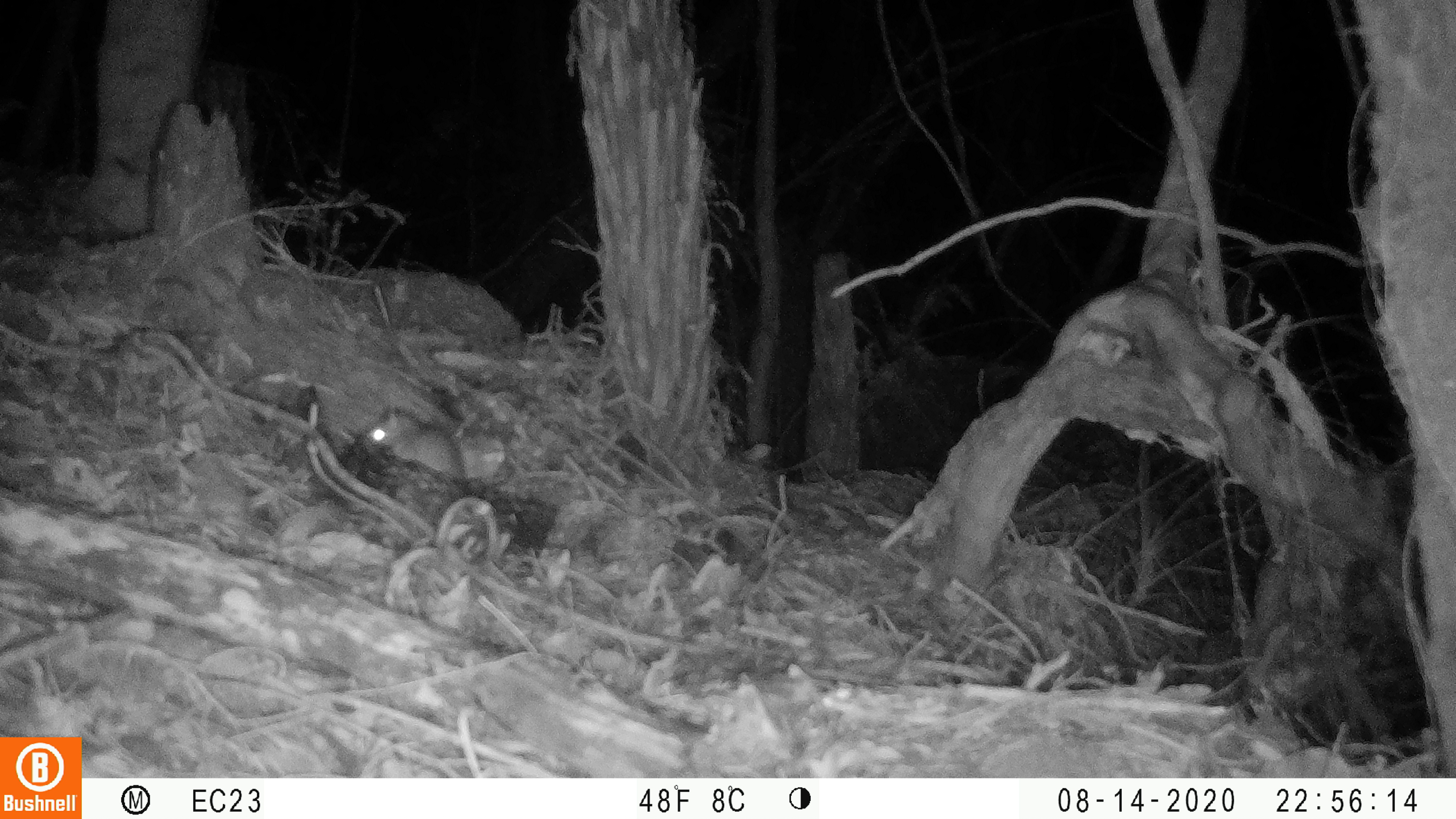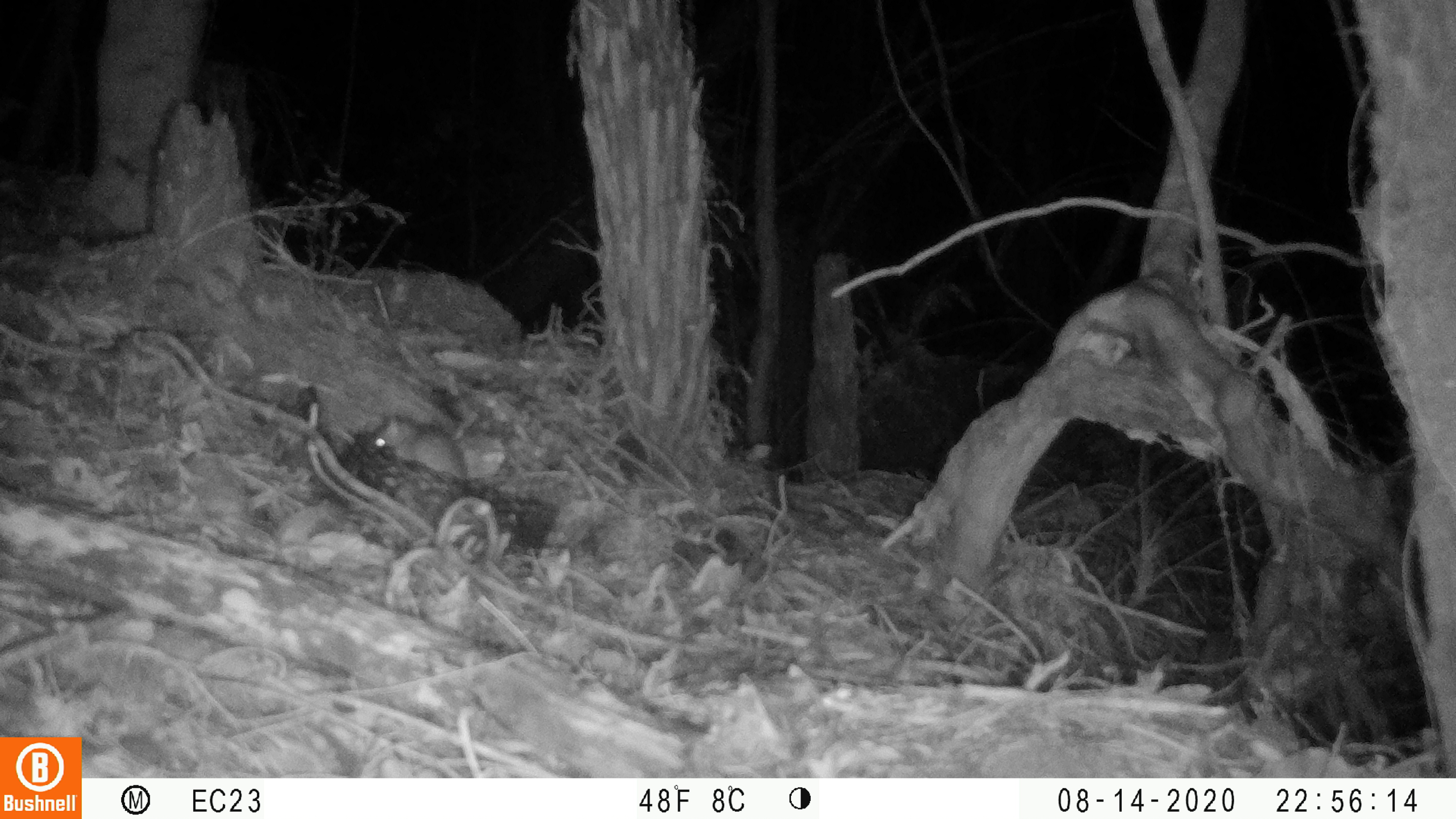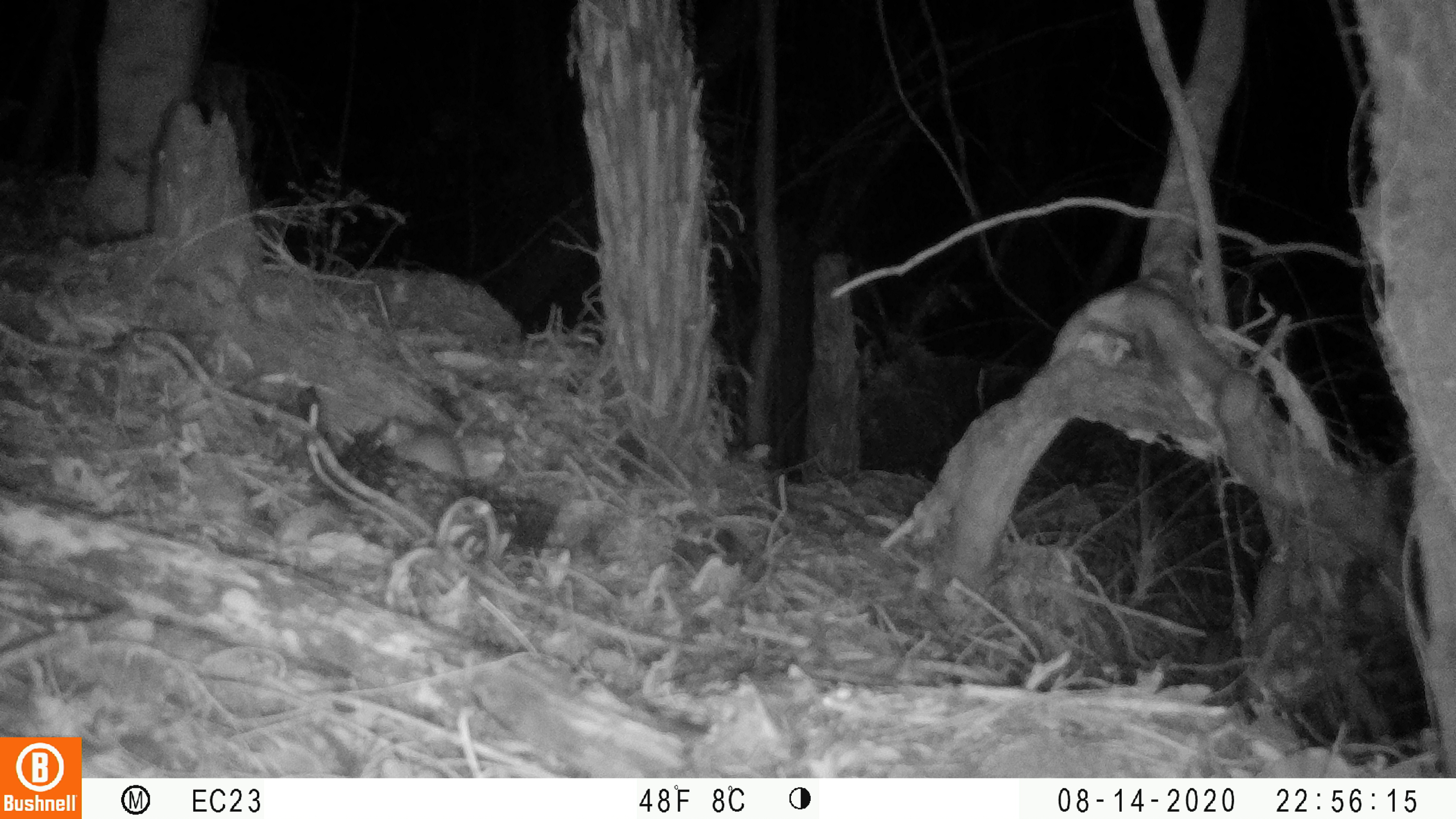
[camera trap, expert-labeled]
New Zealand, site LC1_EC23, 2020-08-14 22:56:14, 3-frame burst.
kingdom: Animalia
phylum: Chordata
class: Mammalia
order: Rodentia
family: Muridae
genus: Rattus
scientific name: Rattus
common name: rat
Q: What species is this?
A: Rat (Rattus).